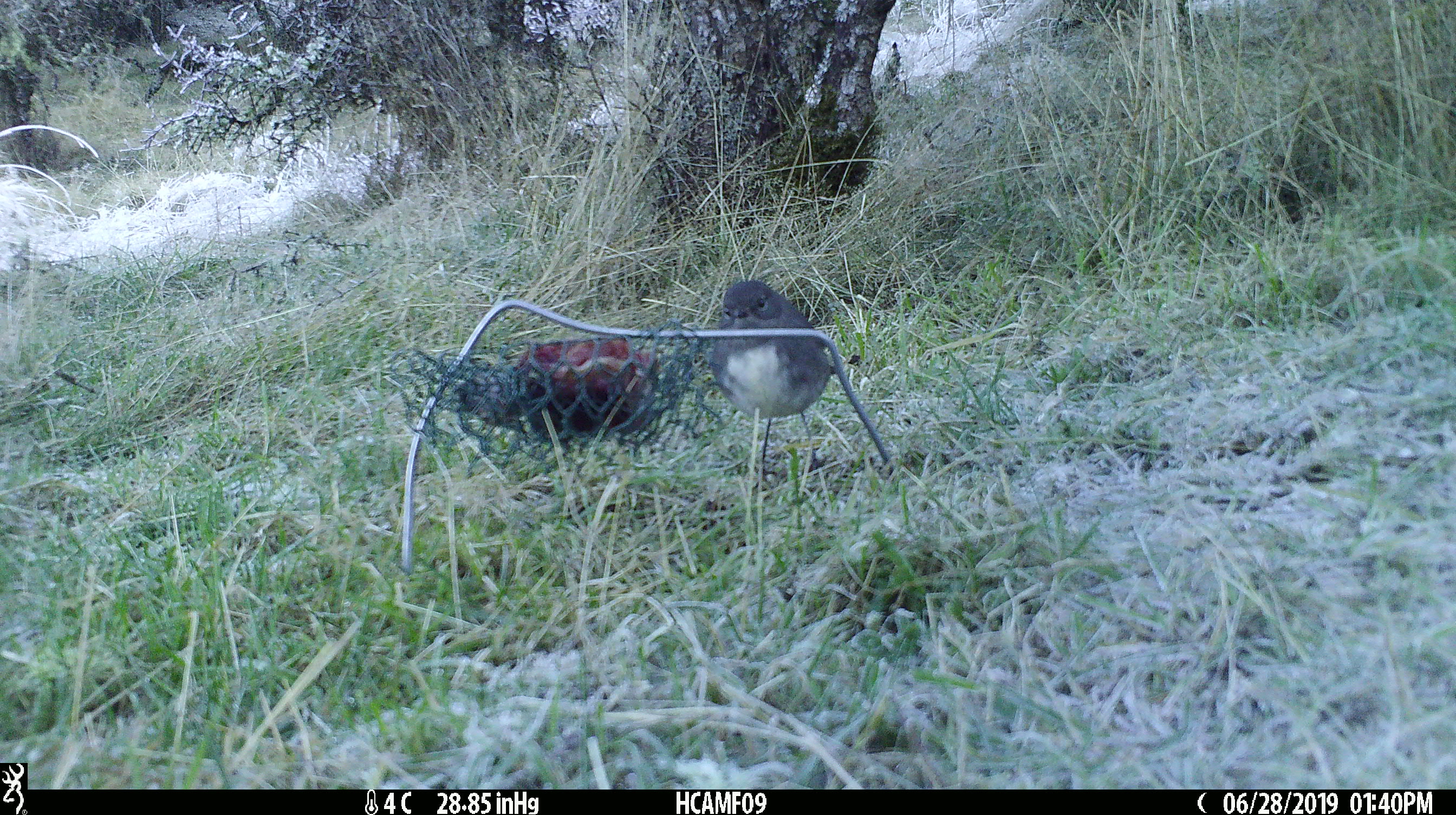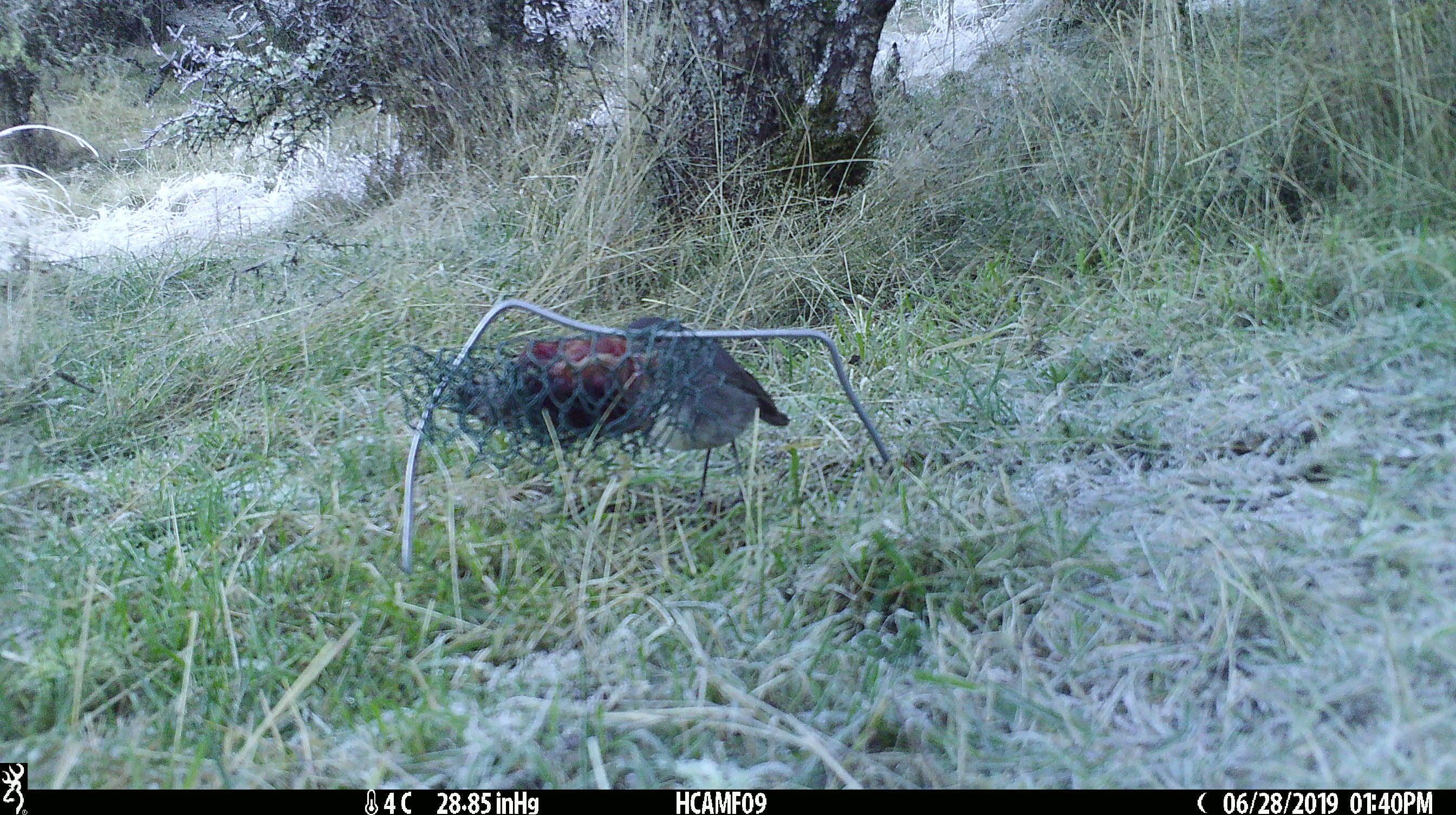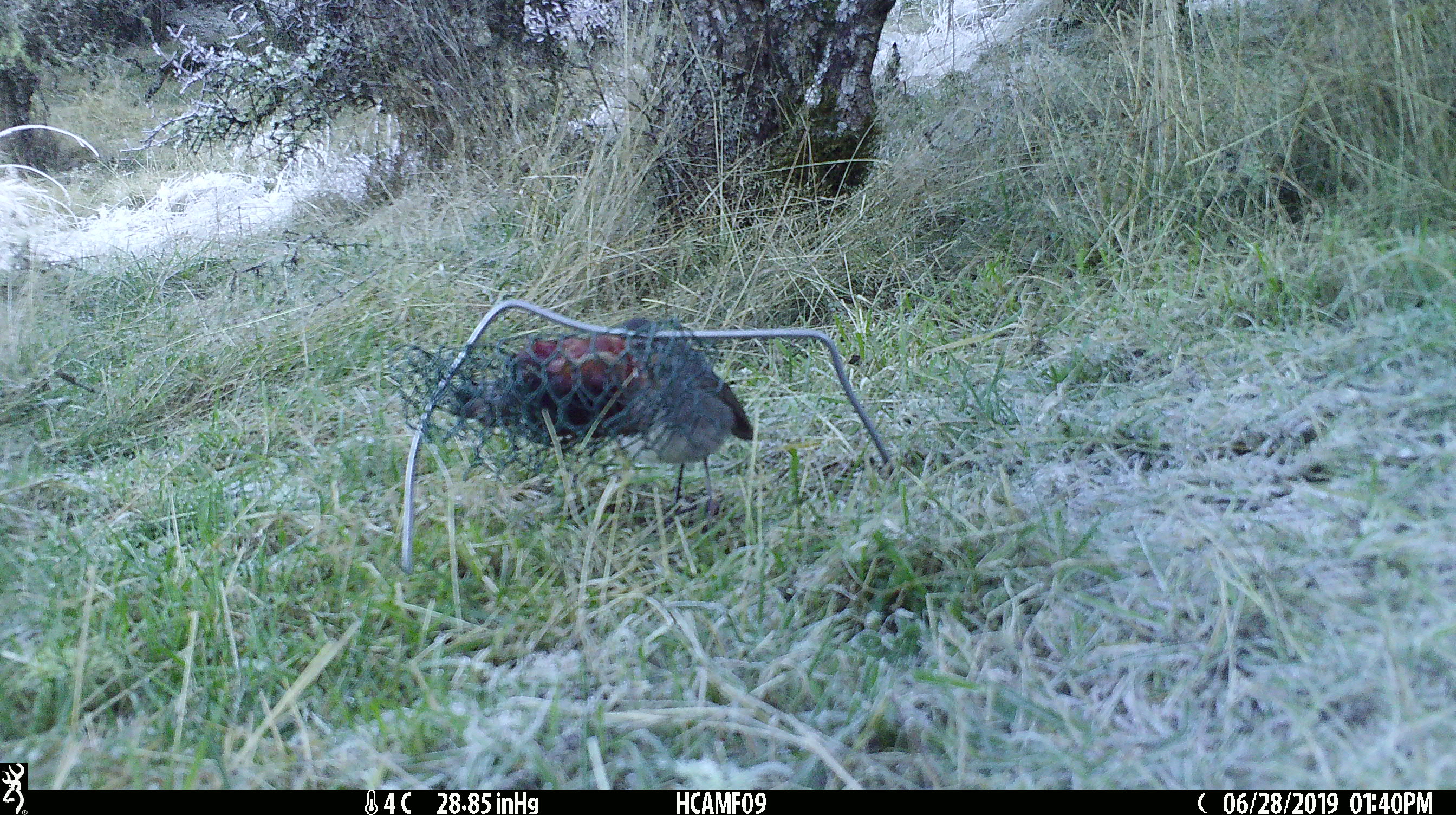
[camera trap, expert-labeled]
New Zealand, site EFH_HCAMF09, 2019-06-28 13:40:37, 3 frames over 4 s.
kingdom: Animalia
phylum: Chordata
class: Aves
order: Passeriformes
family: Petroicidae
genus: Petroica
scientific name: Petroica australis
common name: new zealand robin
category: robin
Robin (new zealand robin) (Petroica australis).